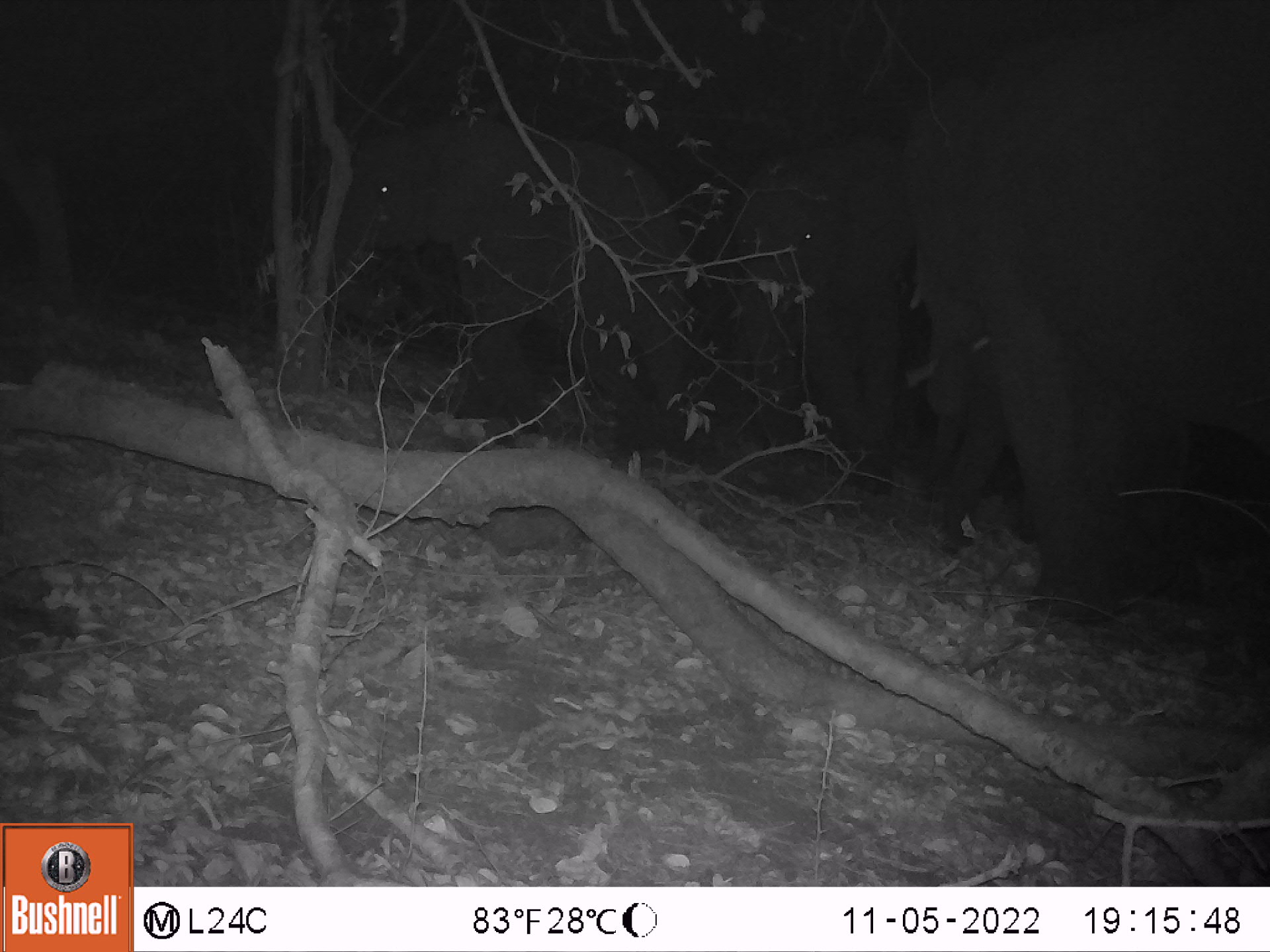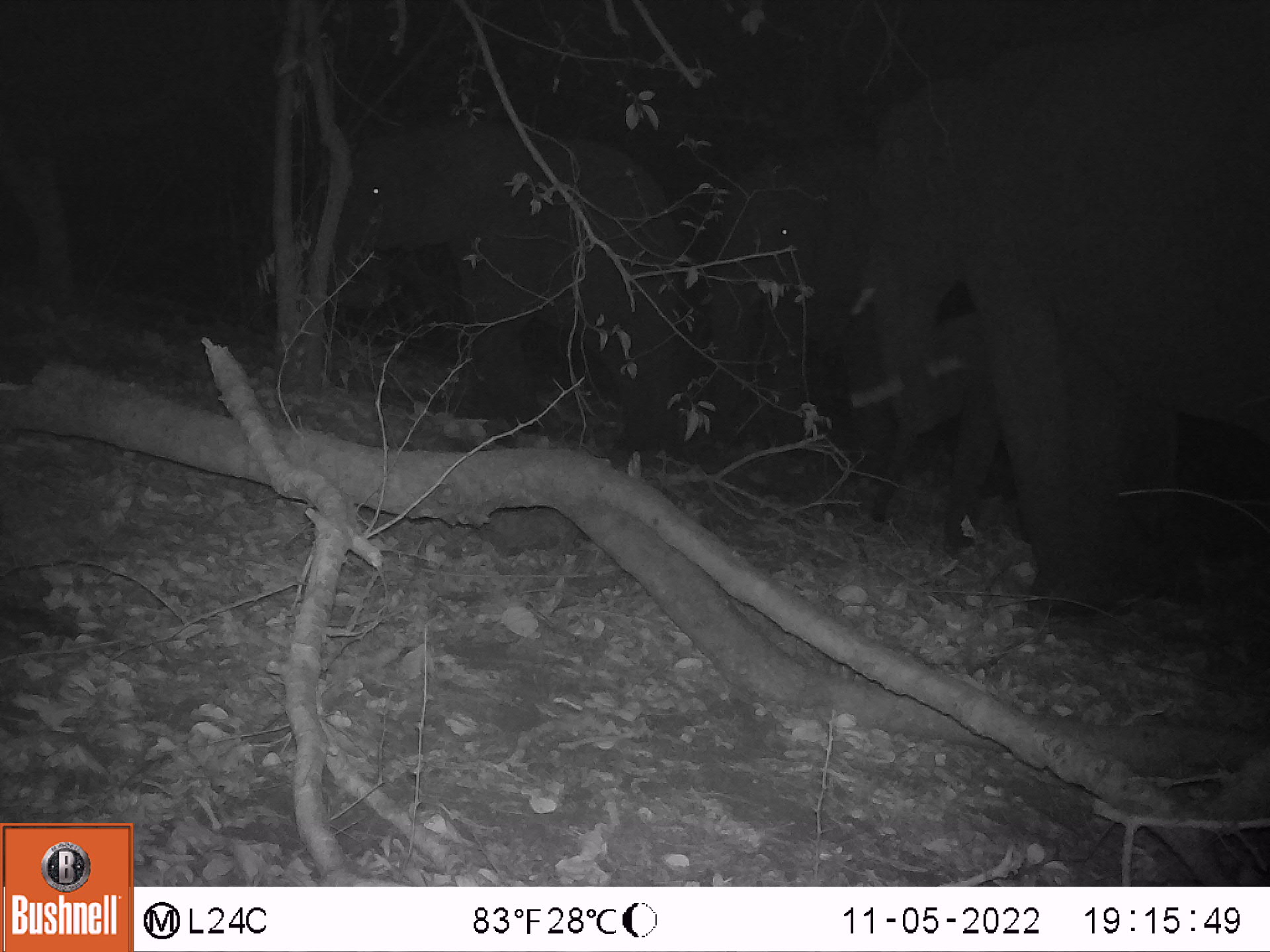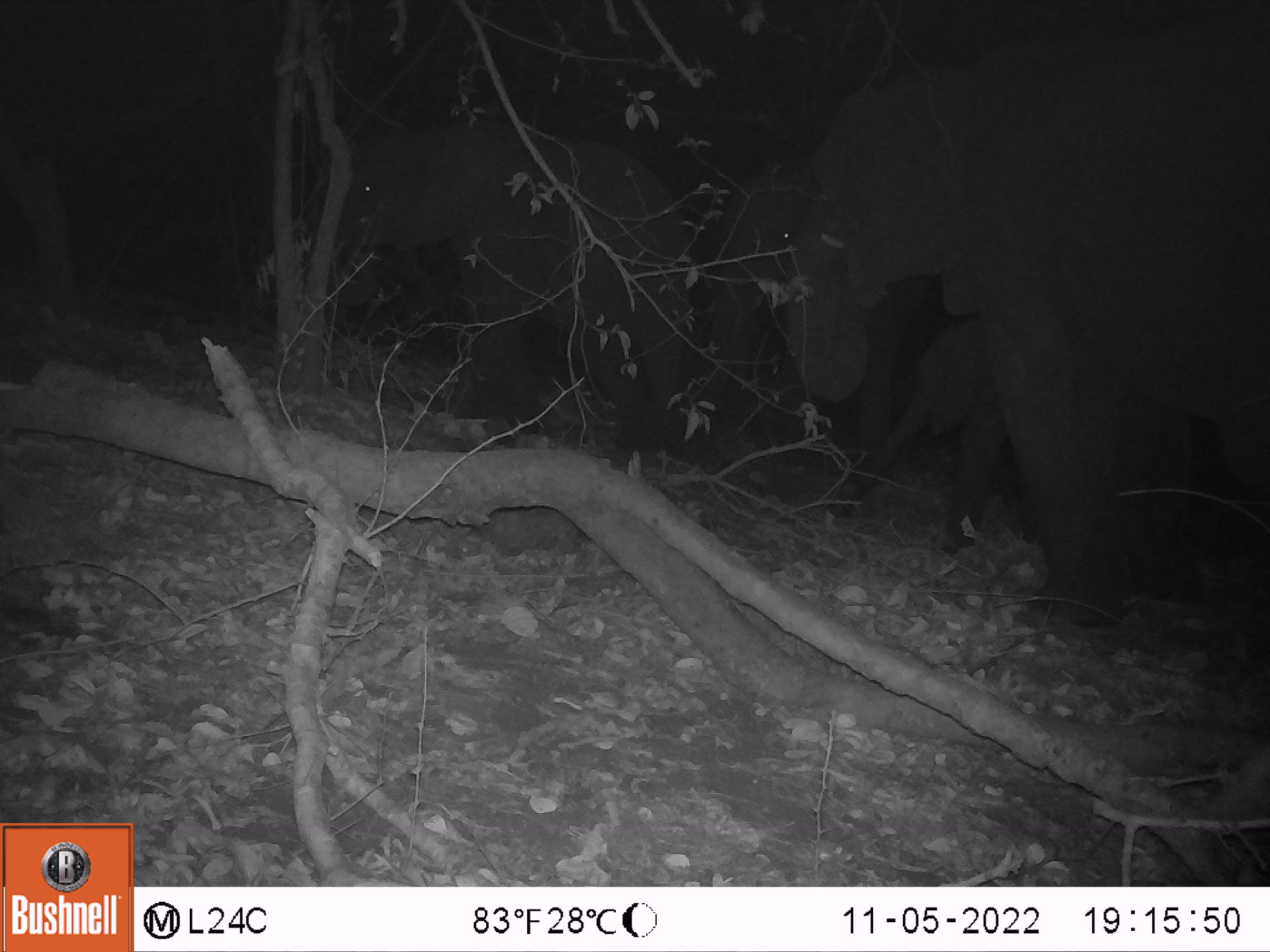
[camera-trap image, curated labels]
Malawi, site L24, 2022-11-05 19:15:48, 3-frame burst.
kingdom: Animalia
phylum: Chordata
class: Mammalia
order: Proboscidea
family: Elephantidae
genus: Loxodonta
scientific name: Loxodonta africana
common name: african savanna elephant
African savanna elephant (Loxodonta africana), count 3.